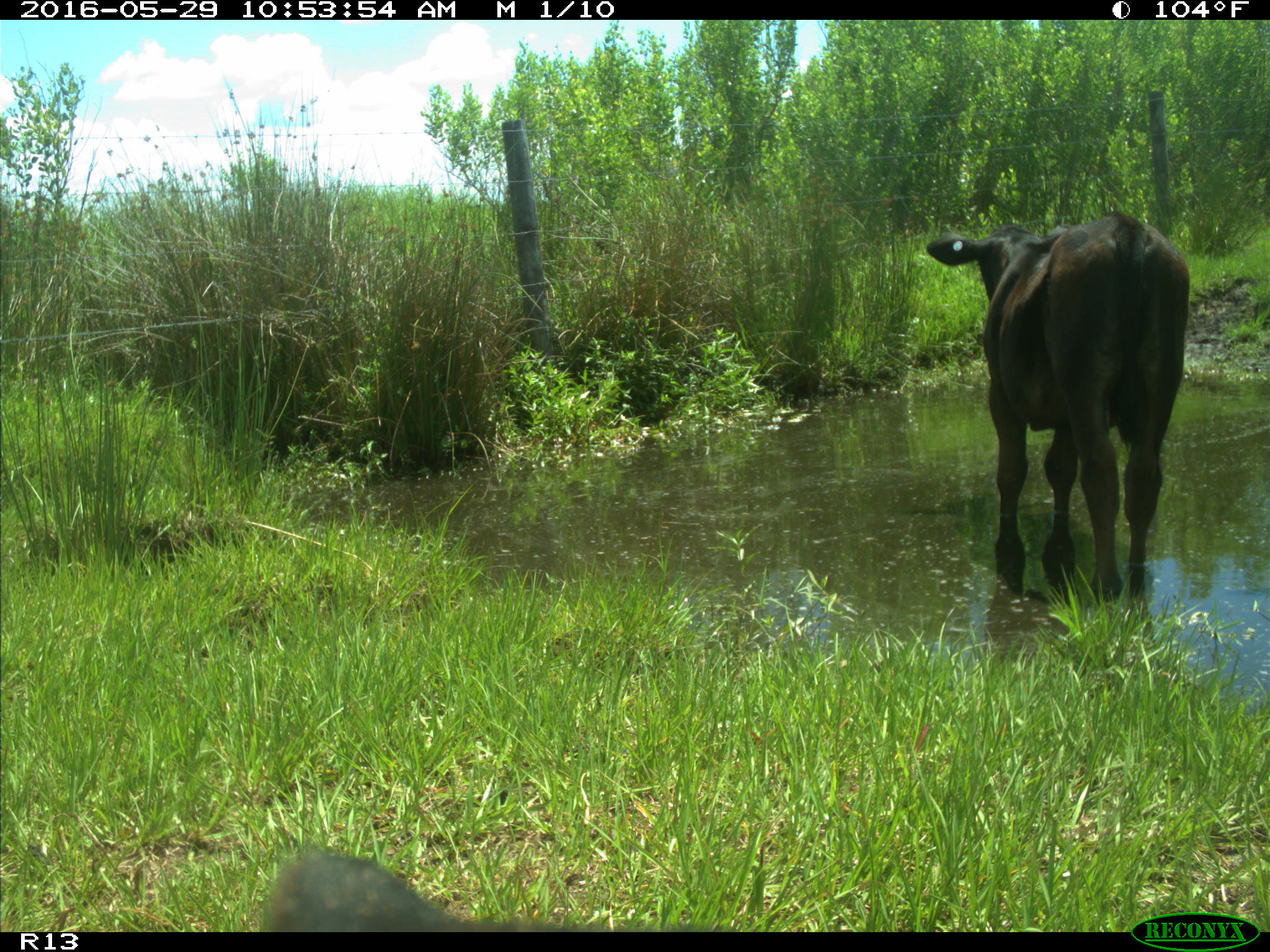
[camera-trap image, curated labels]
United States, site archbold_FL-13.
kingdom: Animalia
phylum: Chordata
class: Mammalia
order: Artiodactyla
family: Bovidae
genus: Bos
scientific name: Bos taurus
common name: domestic cow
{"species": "Bos taurus (domestic cow)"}